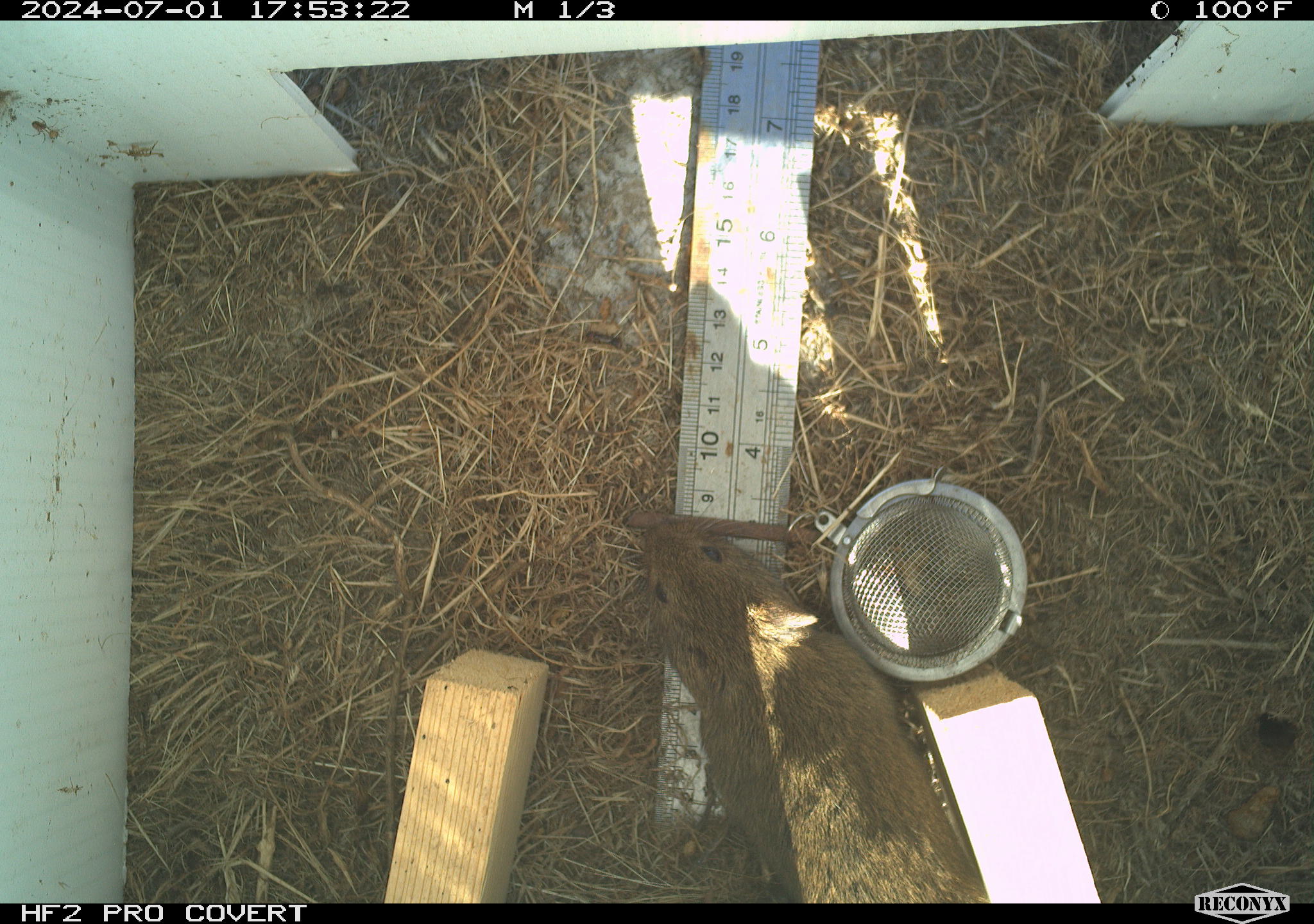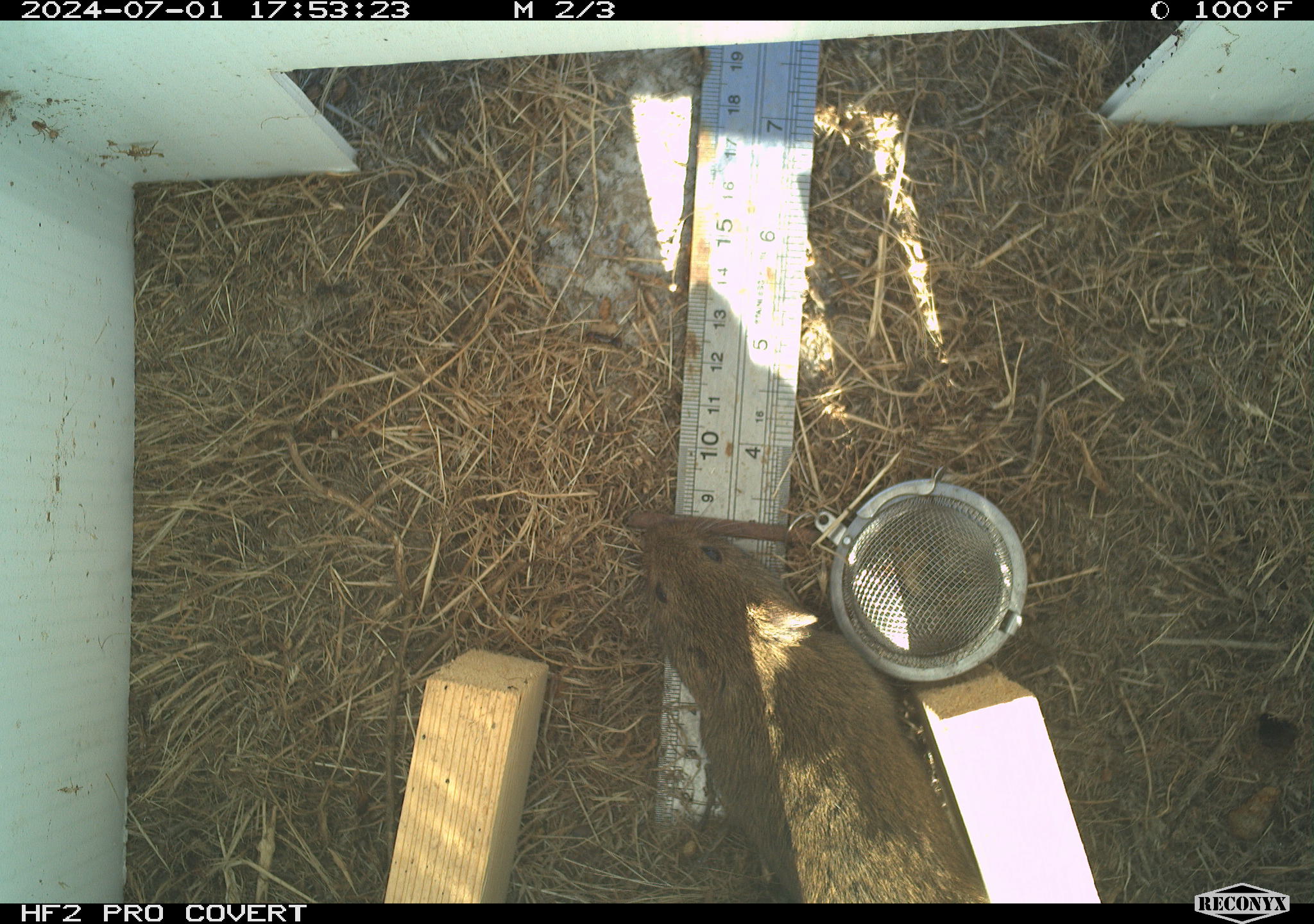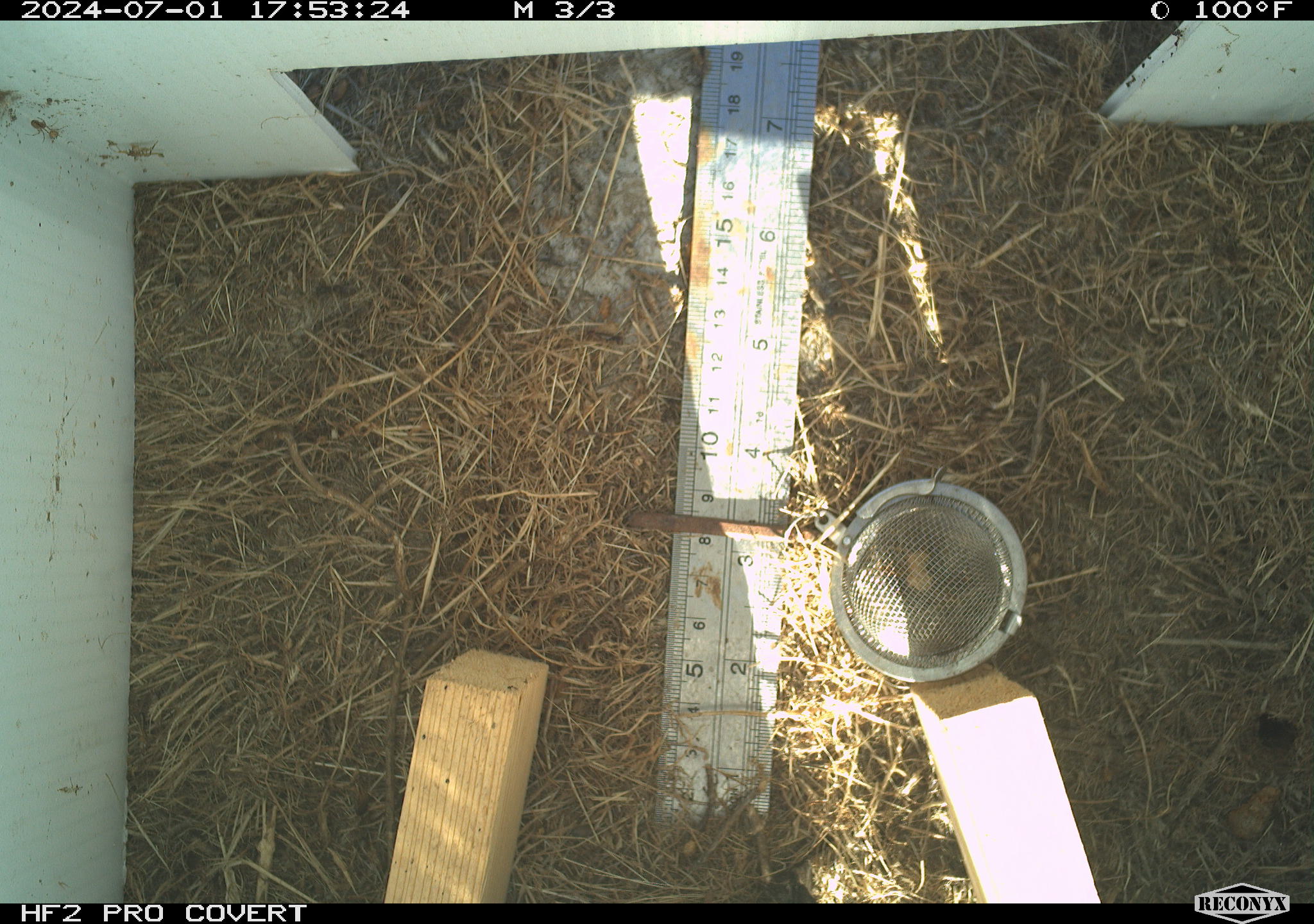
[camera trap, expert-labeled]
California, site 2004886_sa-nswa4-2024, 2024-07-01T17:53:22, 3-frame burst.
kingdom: Animalia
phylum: Chordata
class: Mammalia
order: Rodentia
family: Cricetidae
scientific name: Arvicolinae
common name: voles, lemmings, and muskrats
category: arvicolinae subfamily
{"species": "arvicolinae subfamily (voles, lemmings, and muskrats) (Arvicolinae)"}